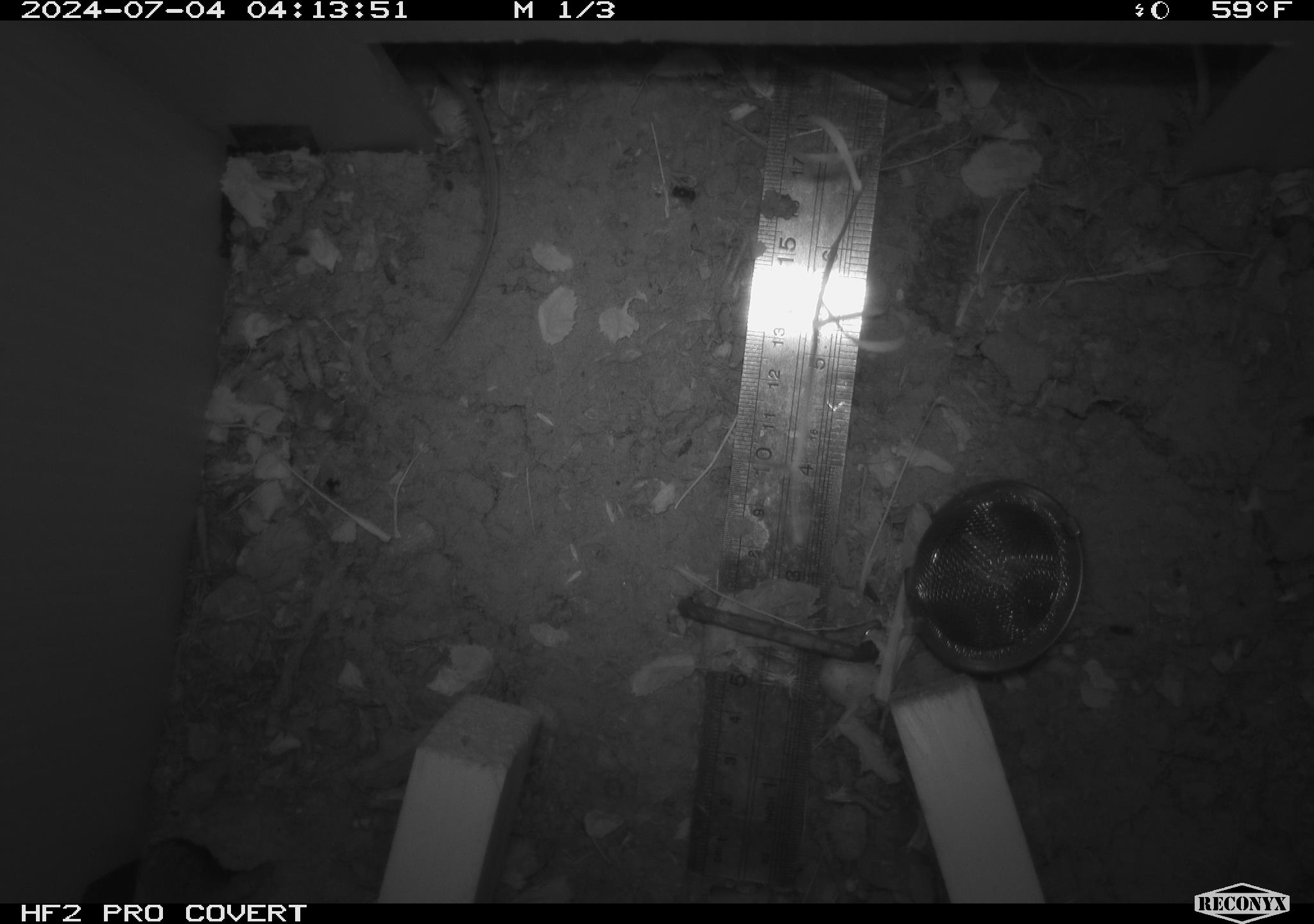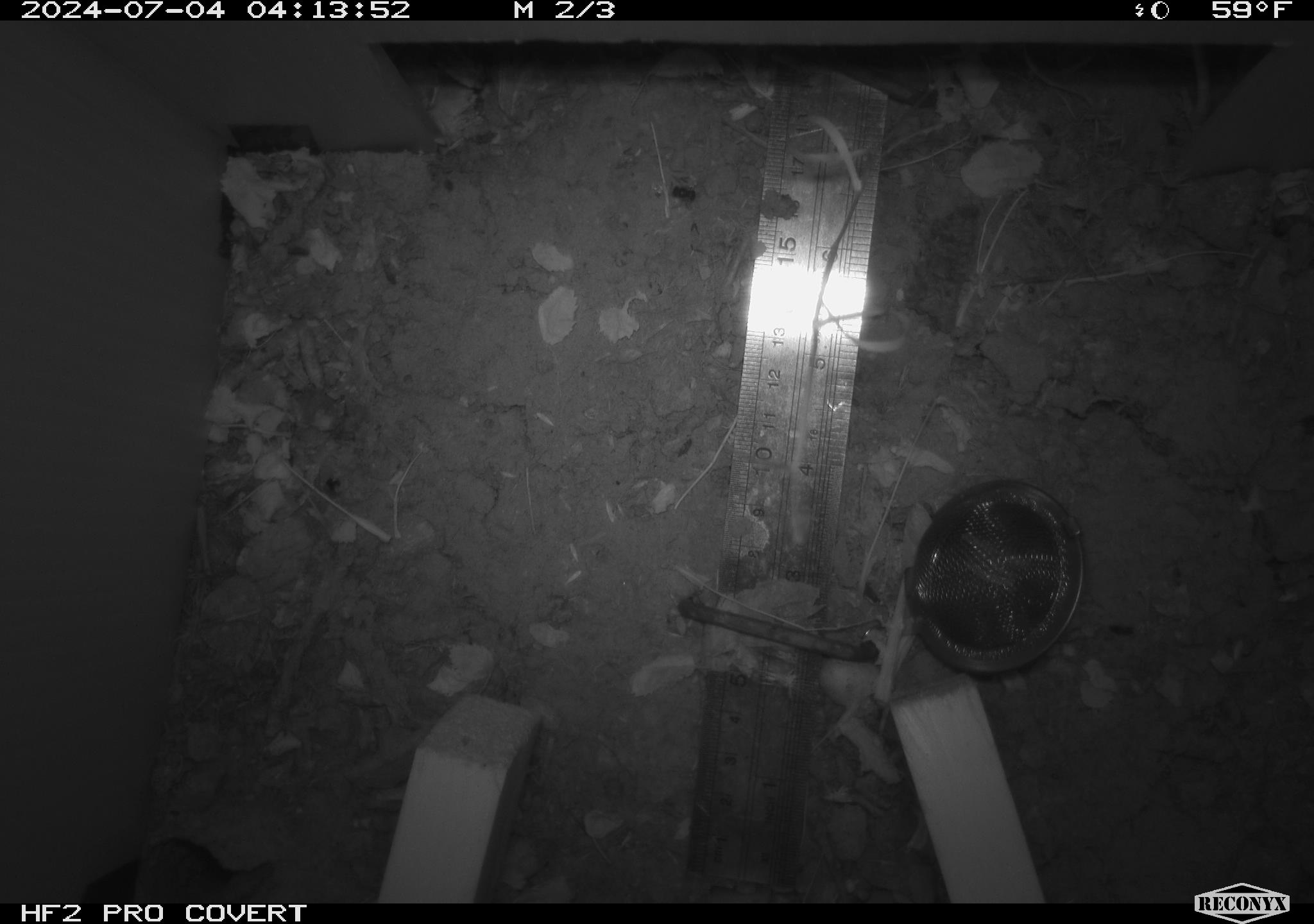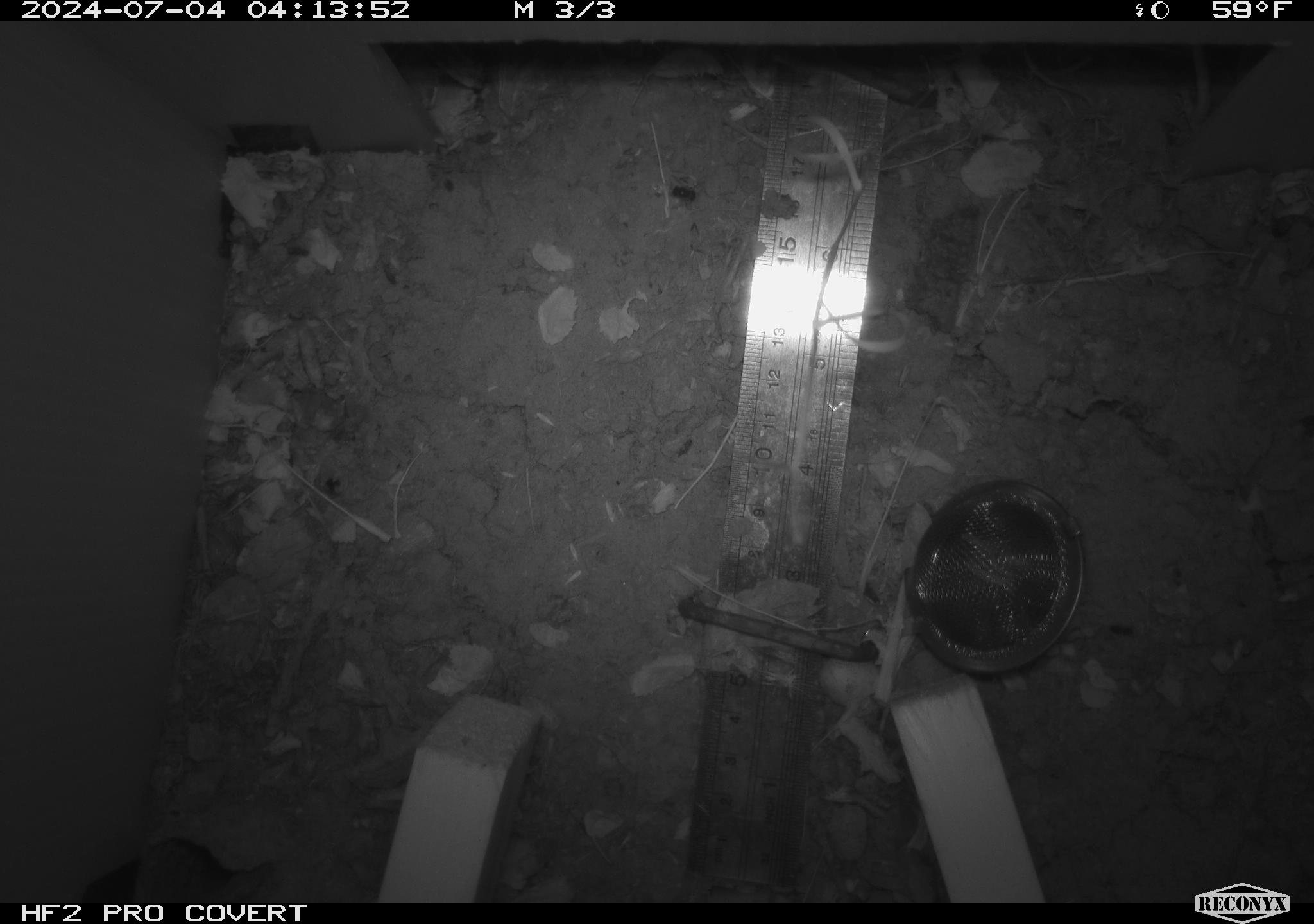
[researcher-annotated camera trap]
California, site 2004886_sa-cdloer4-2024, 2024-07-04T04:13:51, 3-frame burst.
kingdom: Animalia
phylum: Chordata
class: Mammalia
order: Rodentia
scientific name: Rodentia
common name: rodent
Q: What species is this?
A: Rodent (Rodentia).